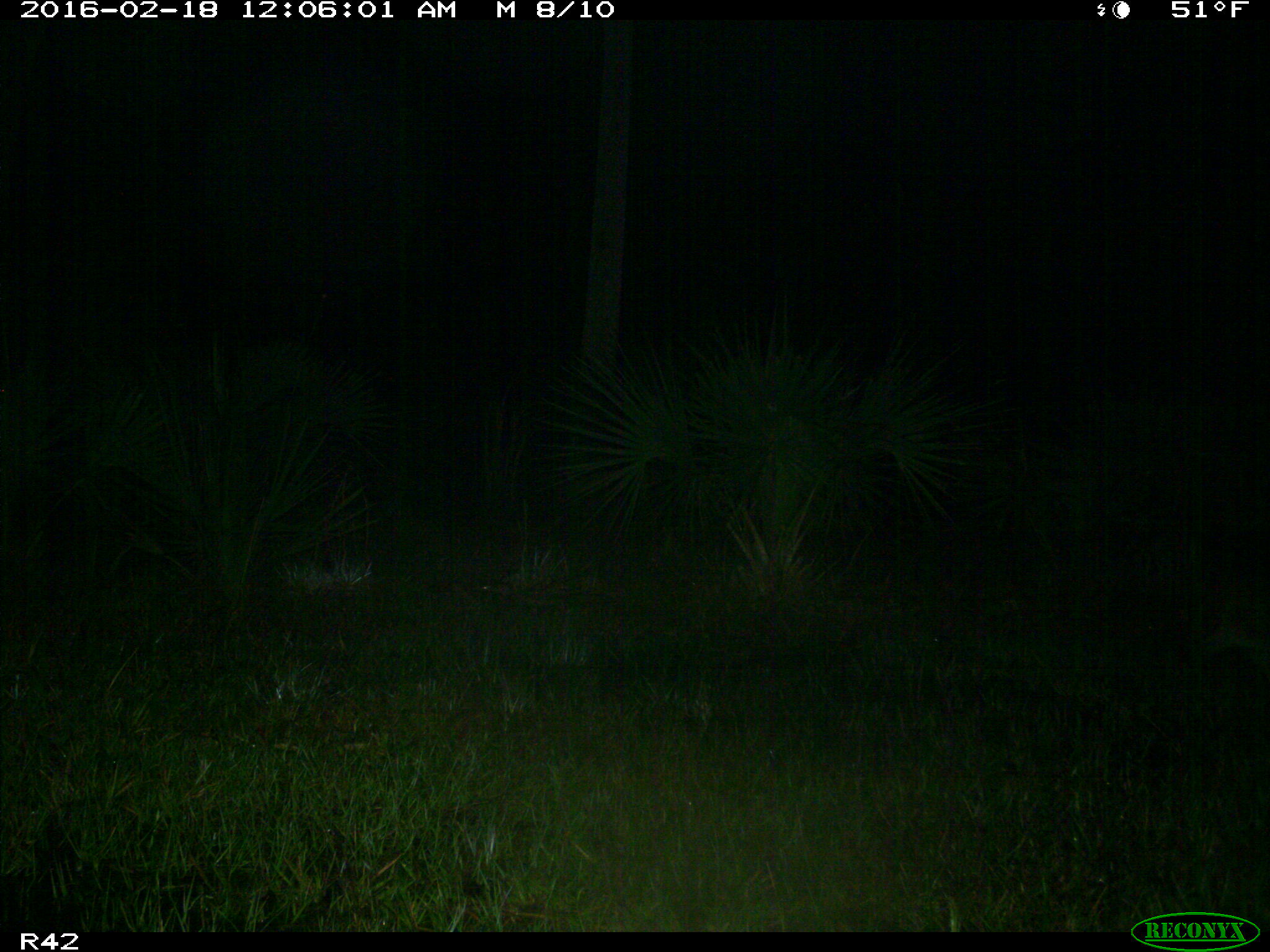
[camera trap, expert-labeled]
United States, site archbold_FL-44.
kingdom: Animalia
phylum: Chordata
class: Mammalia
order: Carnivora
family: Procyonidae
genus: Procyon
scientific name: Procyon lotor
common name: common raccoon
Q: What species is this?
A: Procyon lotor (common raccoon).